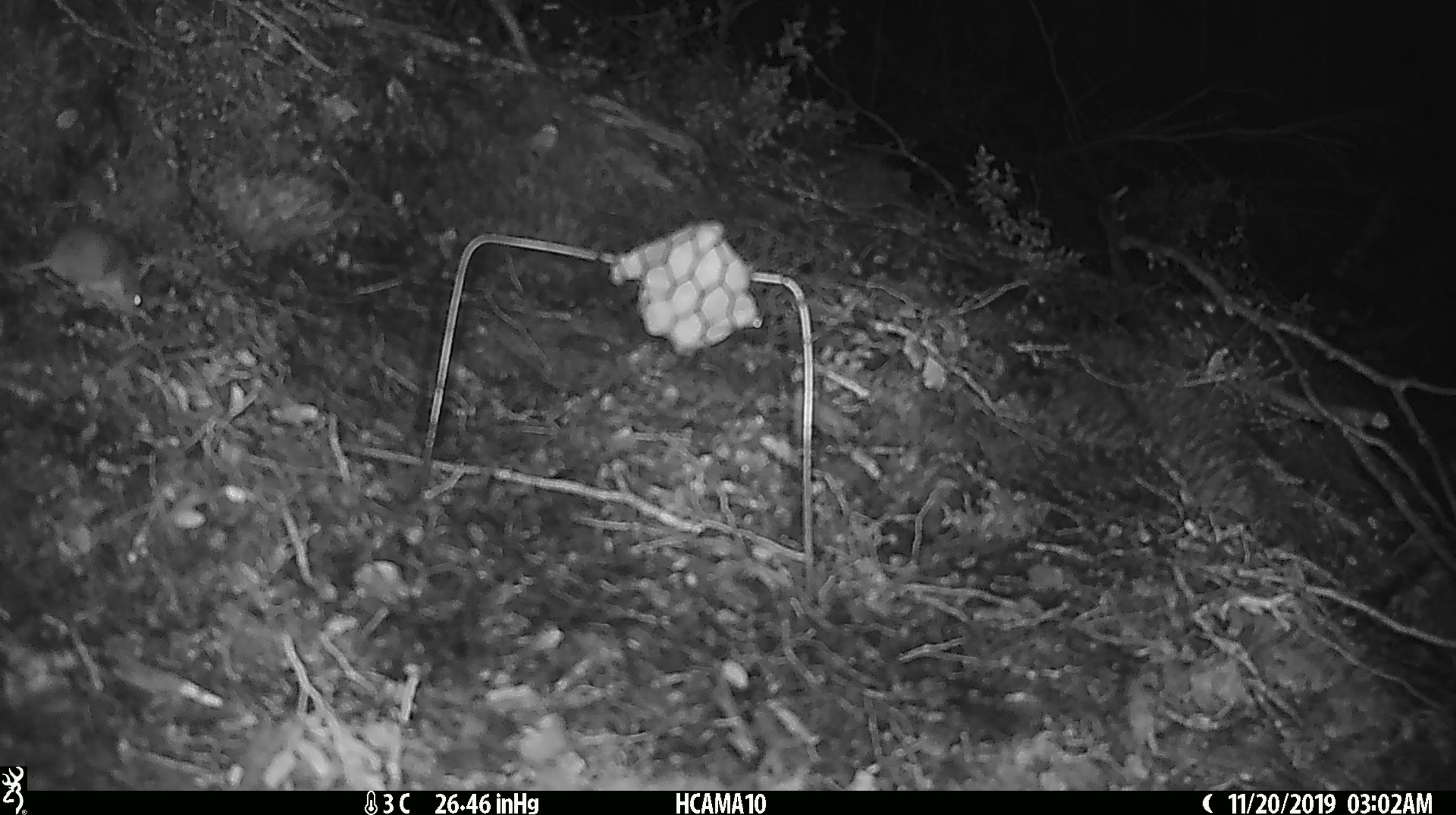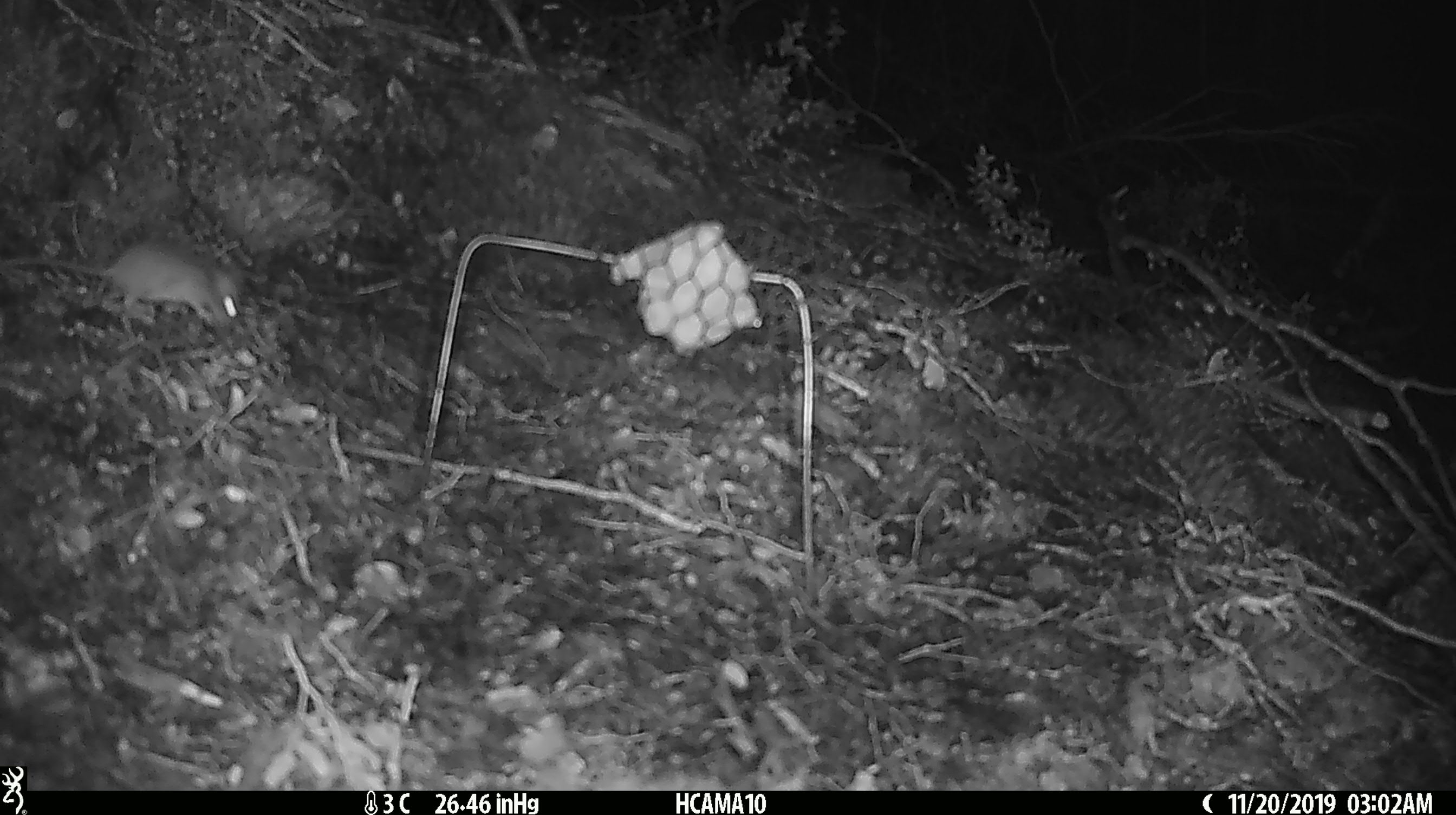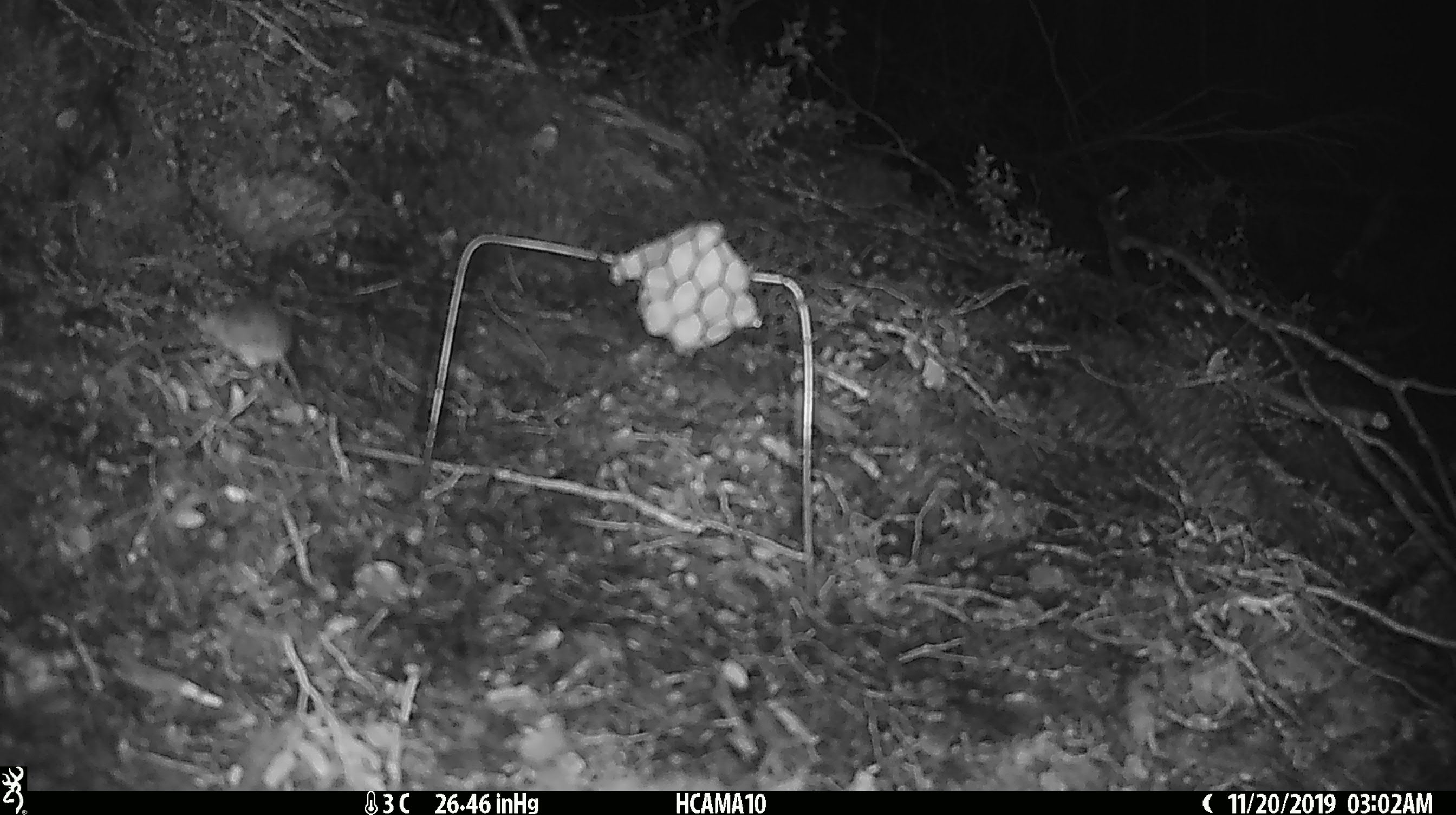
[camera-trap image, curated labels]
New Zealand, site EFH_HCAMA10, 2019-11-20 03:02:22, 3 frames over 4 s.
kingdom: Animalia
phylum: Chordata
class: Mammalia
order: Rodentia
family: Muridae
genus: Mus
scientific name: Mus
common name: mouse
Mouse (Mus).